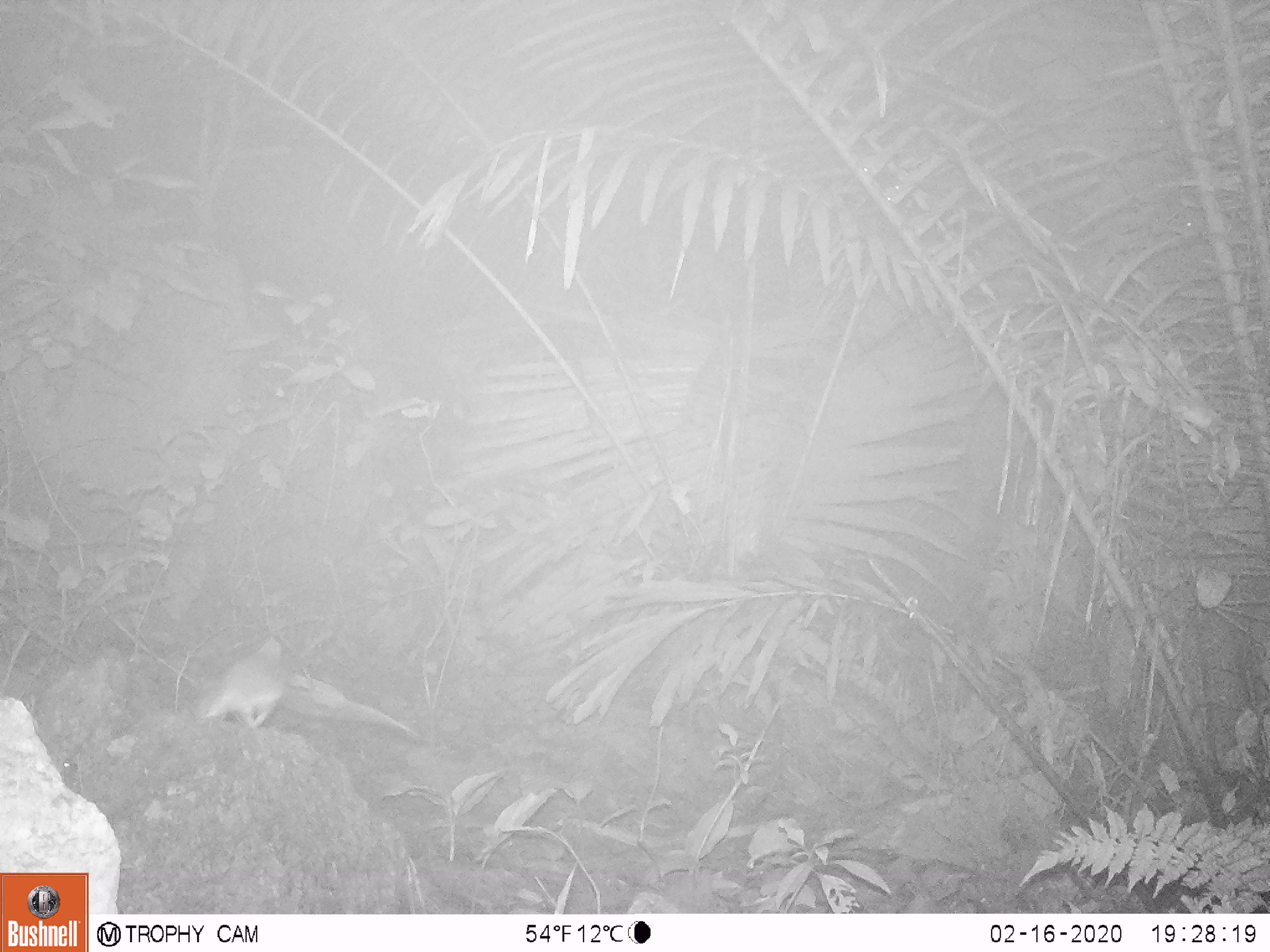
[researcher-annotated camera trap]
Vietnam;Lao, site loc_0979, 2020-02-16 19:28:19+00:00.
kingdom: Animalia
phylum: Chordata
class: Mammalia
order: Rodentia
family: Muridae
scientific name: Muridae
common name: old-world mice and rats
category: unidentified murid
Unidentified murid (old-world mice and rats) (Muridae). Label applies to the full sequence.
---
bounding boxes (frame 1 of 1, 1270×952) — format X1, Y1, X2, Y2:
unidentified murid: 201, 635, 290, 728